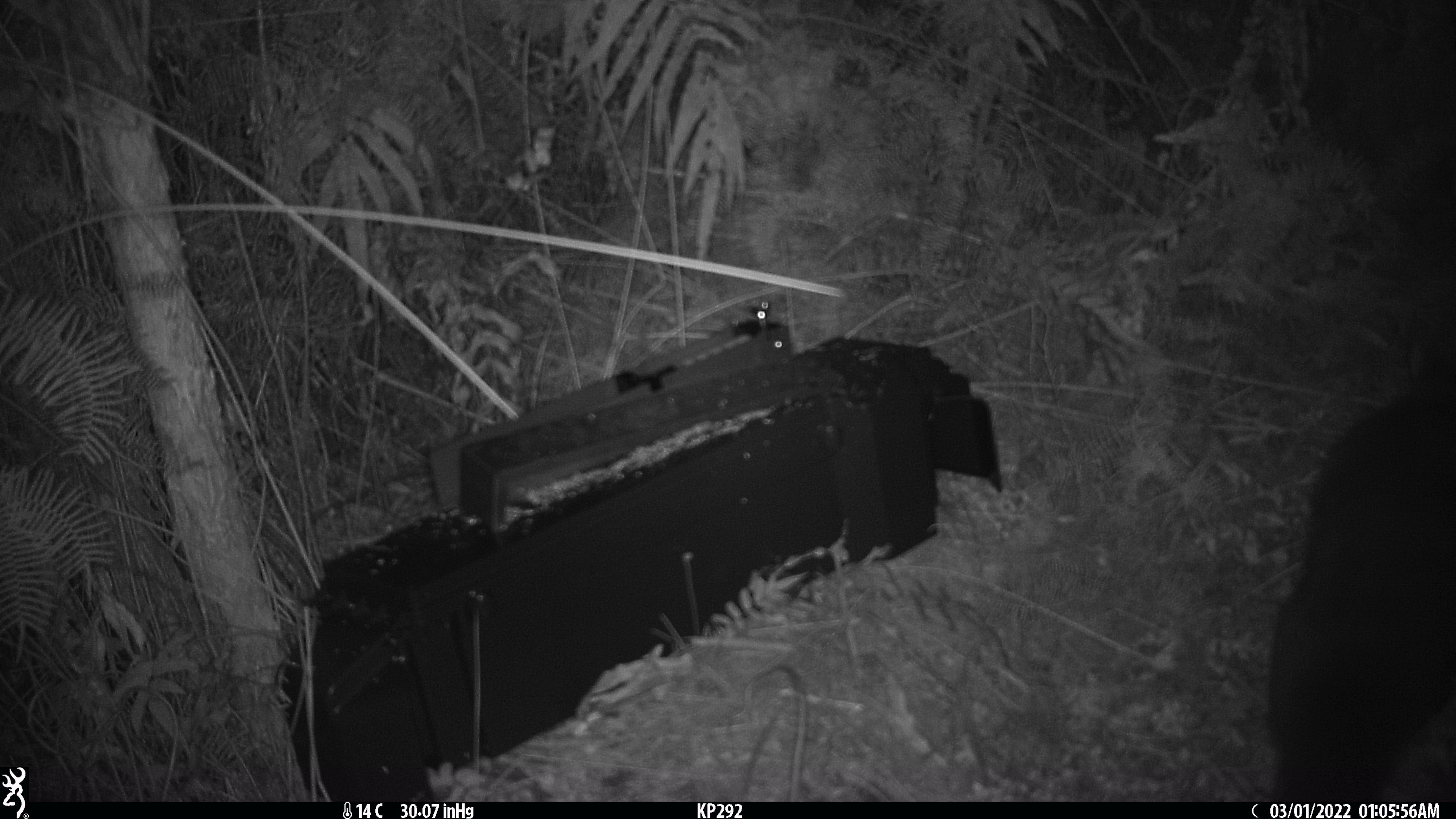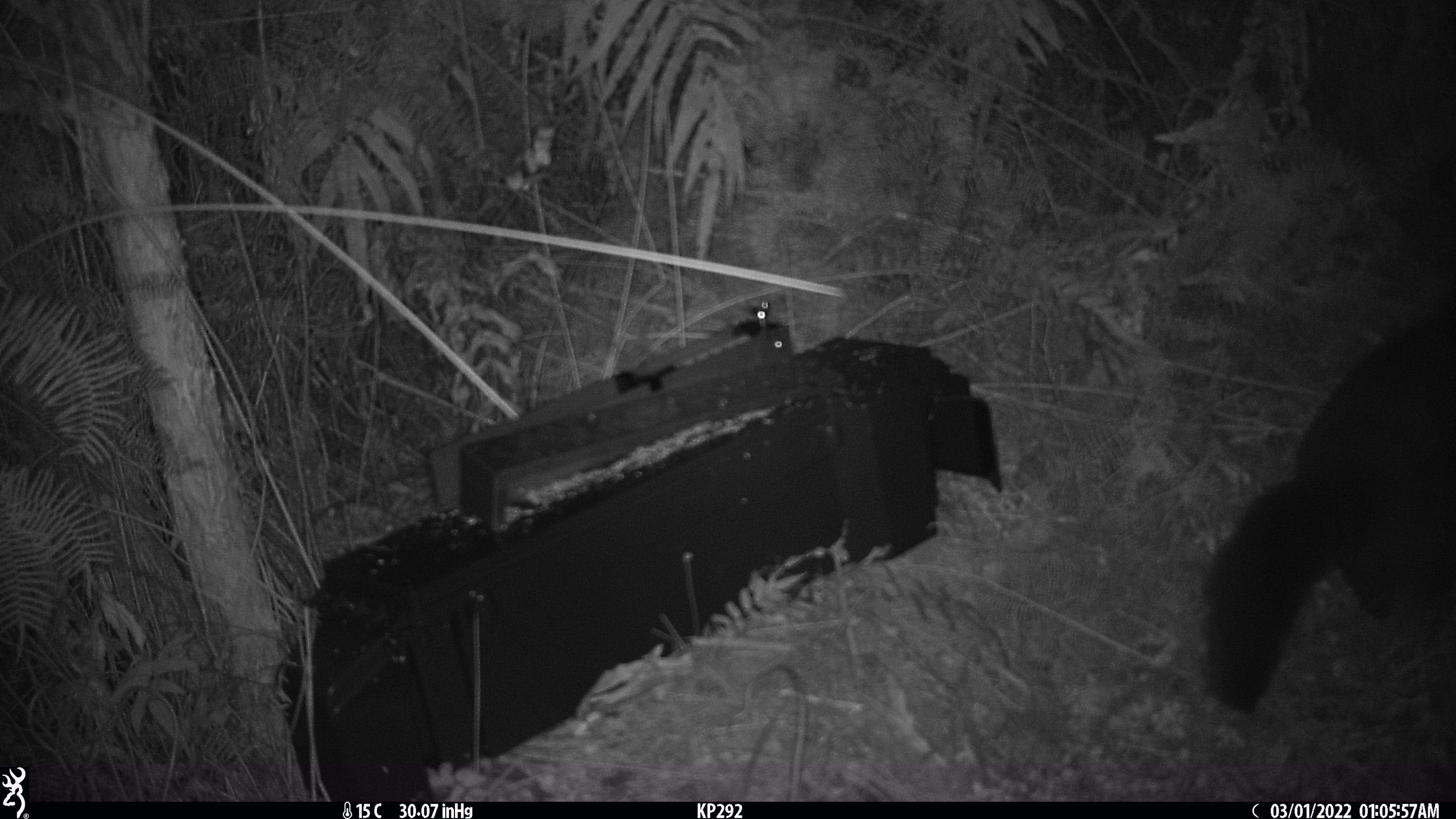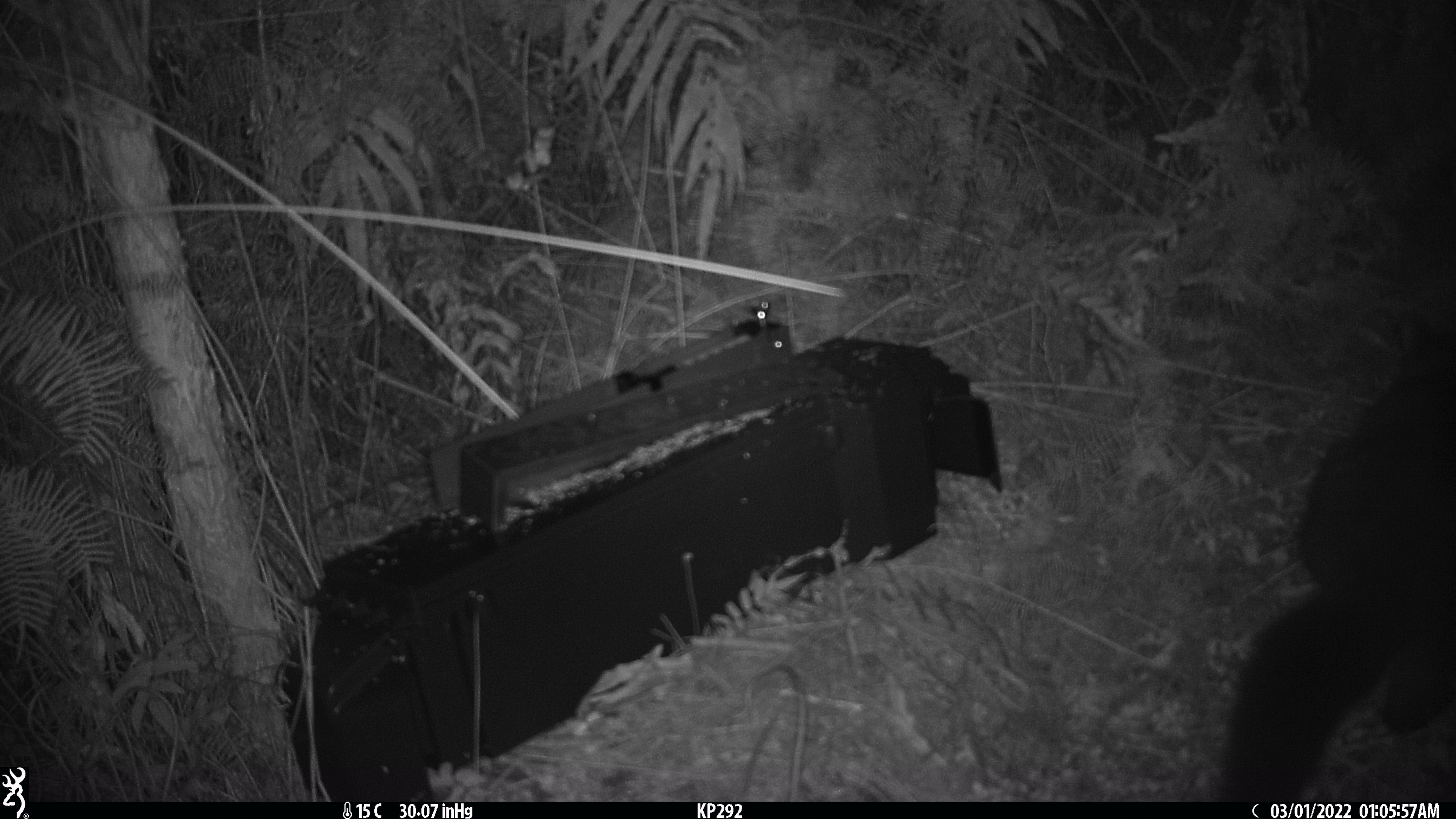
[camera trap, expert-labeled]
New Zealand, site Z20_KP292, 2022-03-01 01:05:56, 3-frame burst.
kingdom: Animalia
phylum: Chordata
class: Mammalia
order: Diprotodontia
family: Phalangeridae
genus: Trichosurus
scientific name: Trichosurus vulpecula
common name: common brushtail possum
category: possum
Possum (common brushtail possum) (Trichosurus vulpecula).